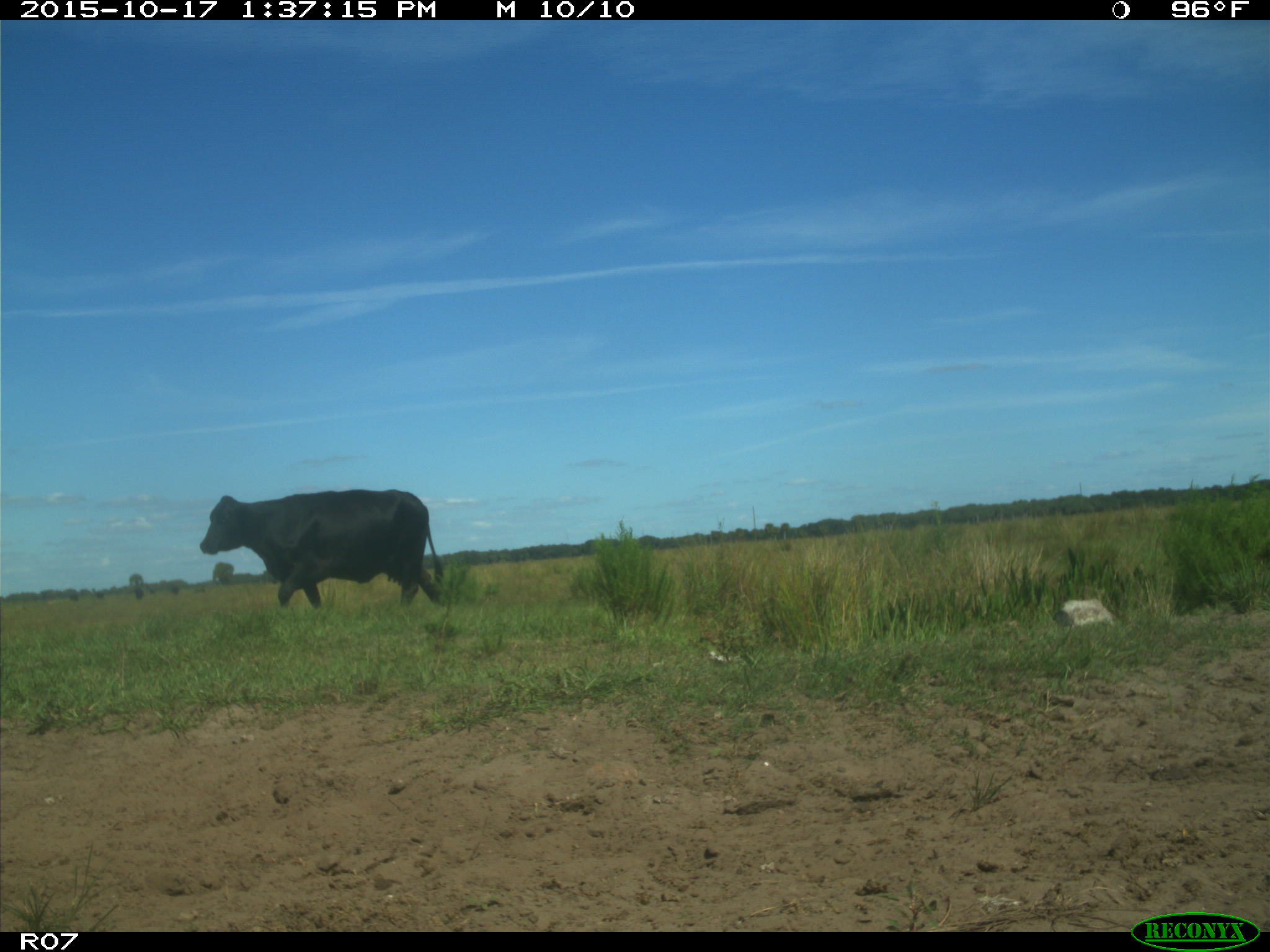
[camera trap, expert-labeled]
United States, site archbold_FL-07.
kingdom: Animalia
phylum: Chordata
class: Mammalia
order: Artiodactyla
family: Bovidae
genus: Bos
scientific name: Bos taurus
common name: domestic cow